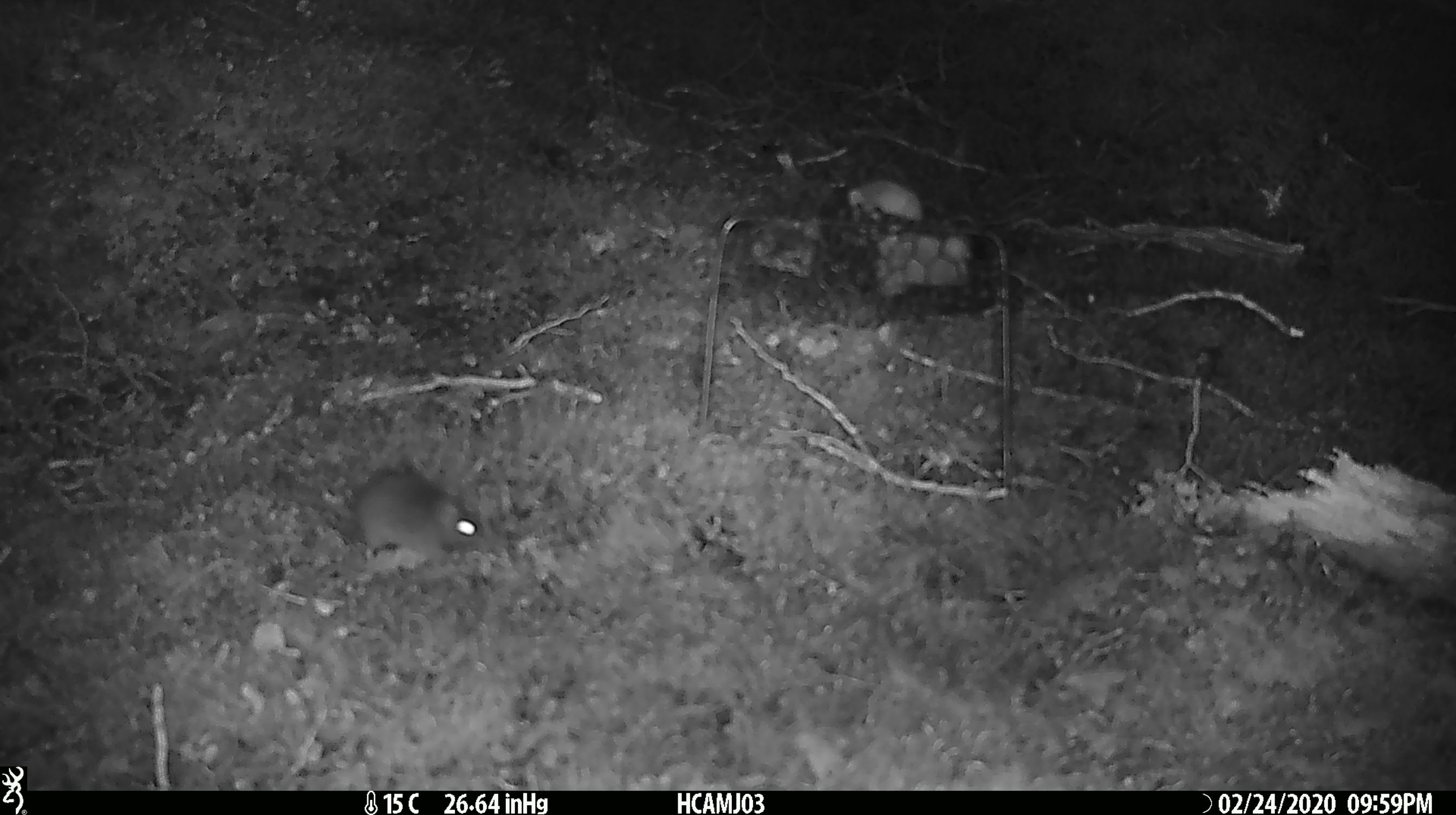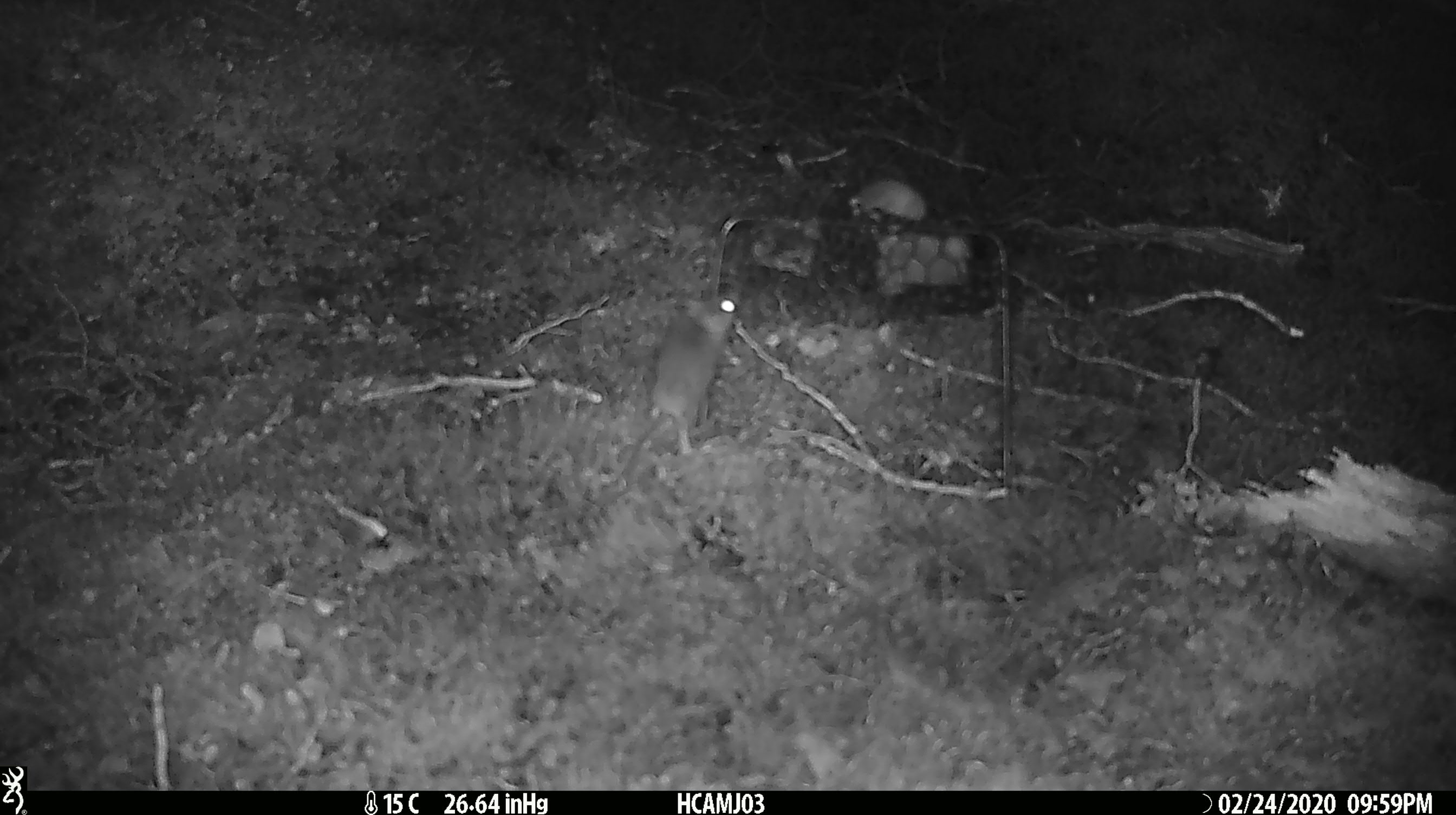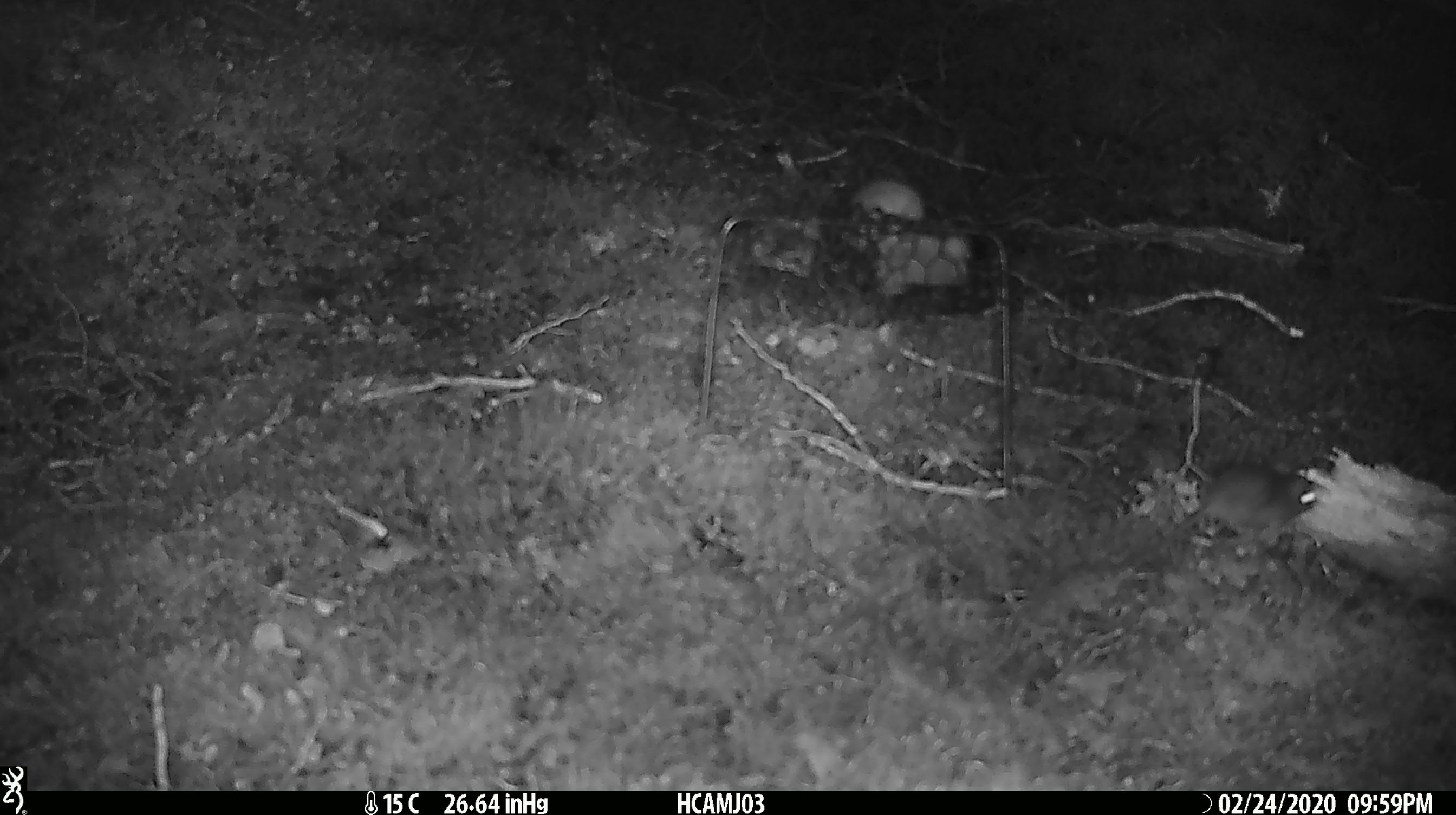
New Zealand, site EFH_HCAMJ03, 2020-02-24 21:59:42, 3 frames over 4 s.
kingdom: Animalia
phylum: Chordata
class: Mammalia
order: Rodentia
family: Muridae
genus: Mus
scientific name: Mus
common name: mouse